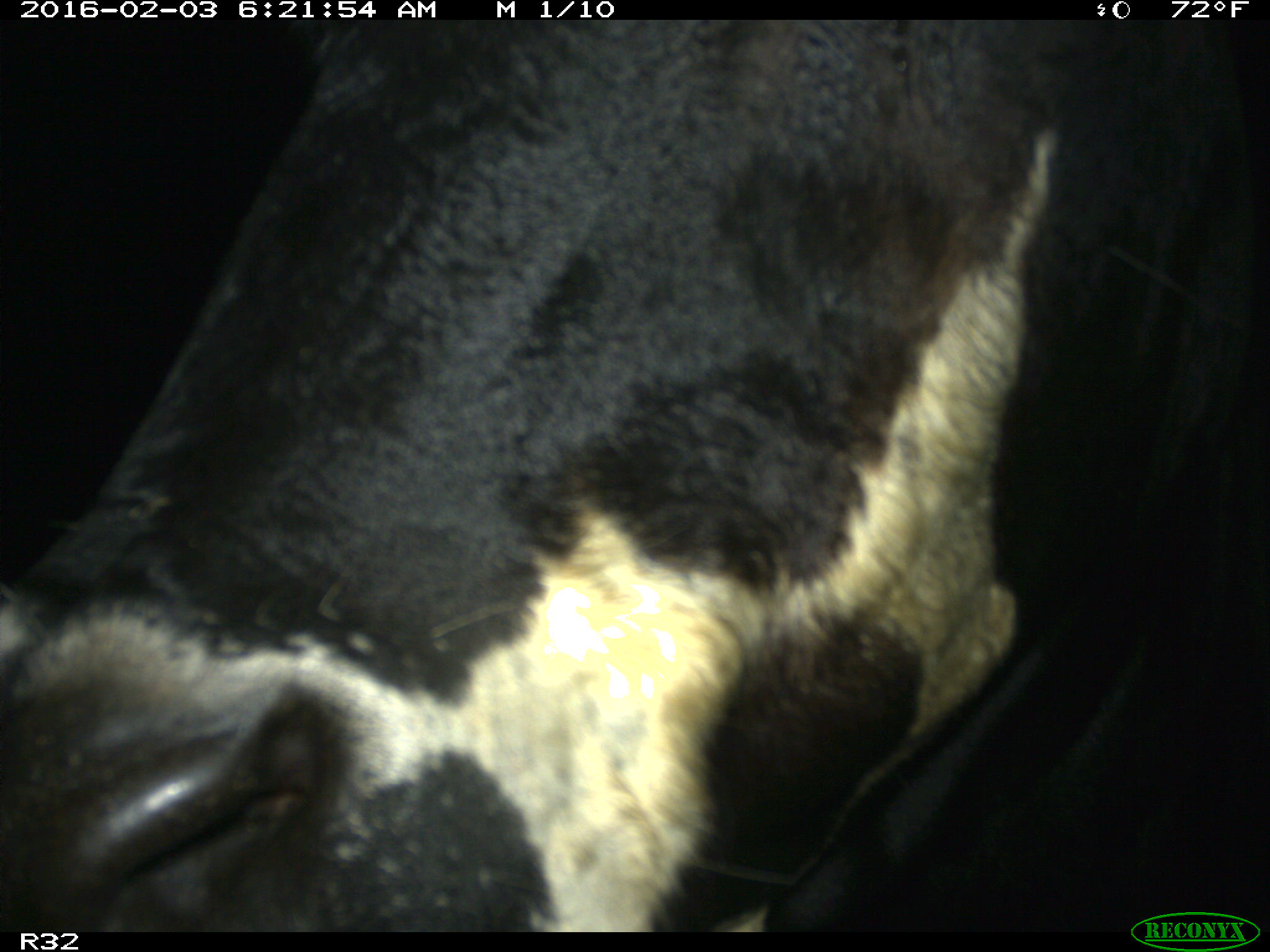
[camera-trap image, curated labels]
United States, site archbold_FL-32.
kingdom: Animalia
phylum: Chordata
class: Mammalia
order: Artiodactyla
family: Bovidae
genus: Bos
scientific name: Bos taurus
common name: domestic cow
Bos taurus (domestic cow).